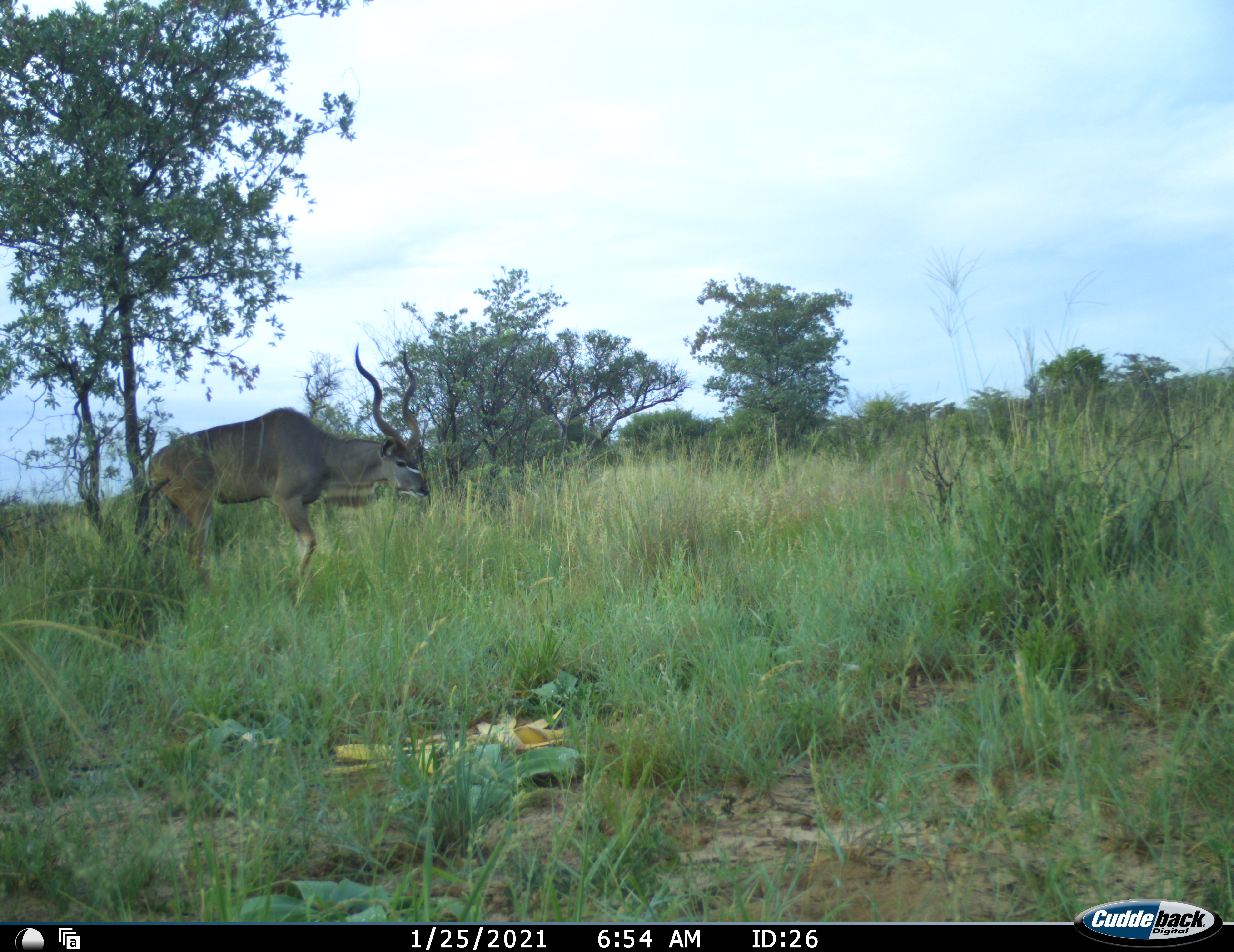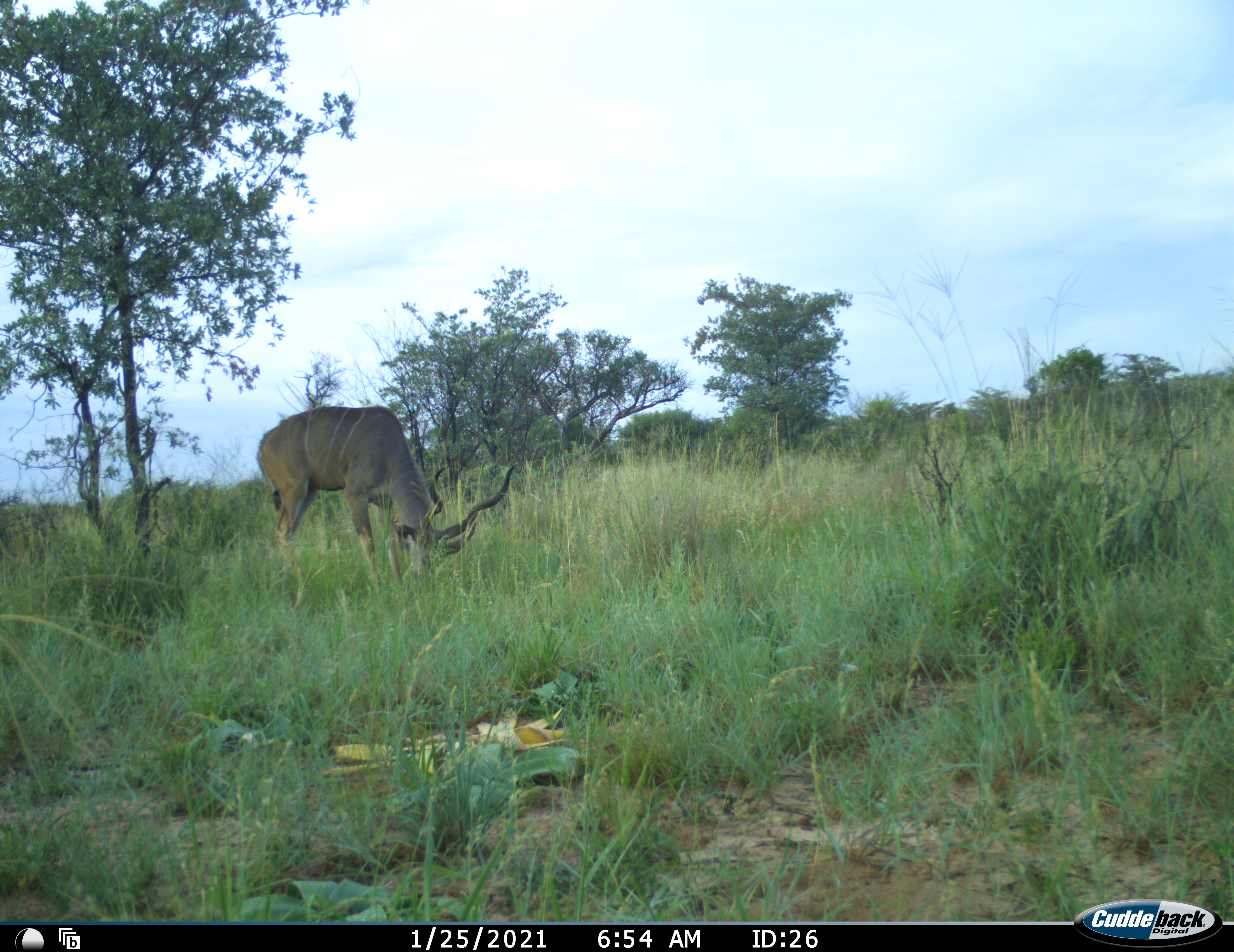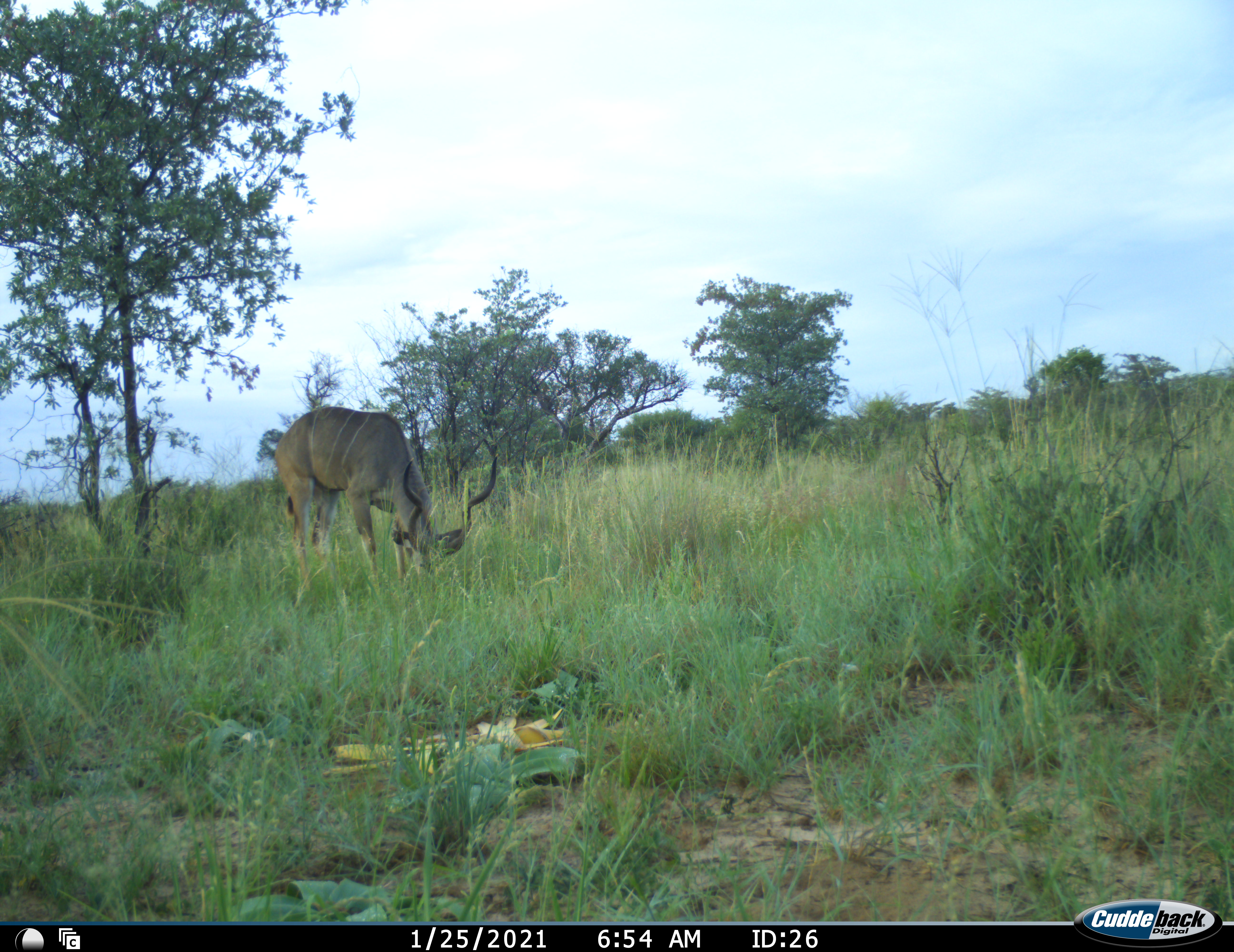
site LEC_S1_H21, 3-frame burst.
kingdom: Animalia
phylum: Chordata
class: Mammalia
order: Artiodactyla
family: Bovidae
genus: Tragelaphus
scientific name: Tragelaphus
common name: kudu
Kudu (Tragelaphus), count 1. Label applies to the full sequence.